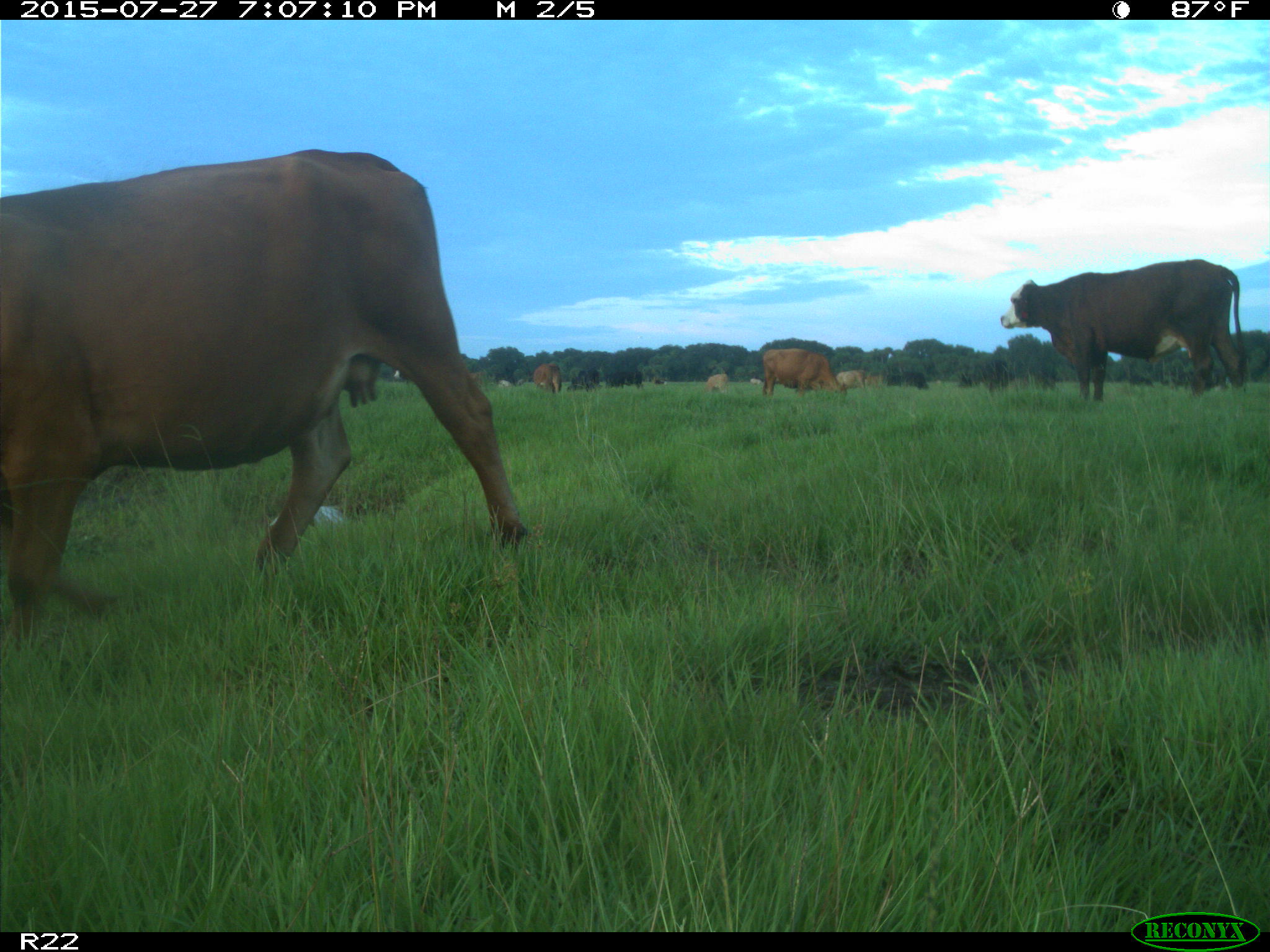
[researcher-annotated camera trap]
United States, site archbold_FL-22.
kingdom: Animalia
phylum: Chordata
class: Mammalia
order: Artiodactyla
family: Bovidae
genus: Bos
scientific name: Bos taurus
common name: domestic cow